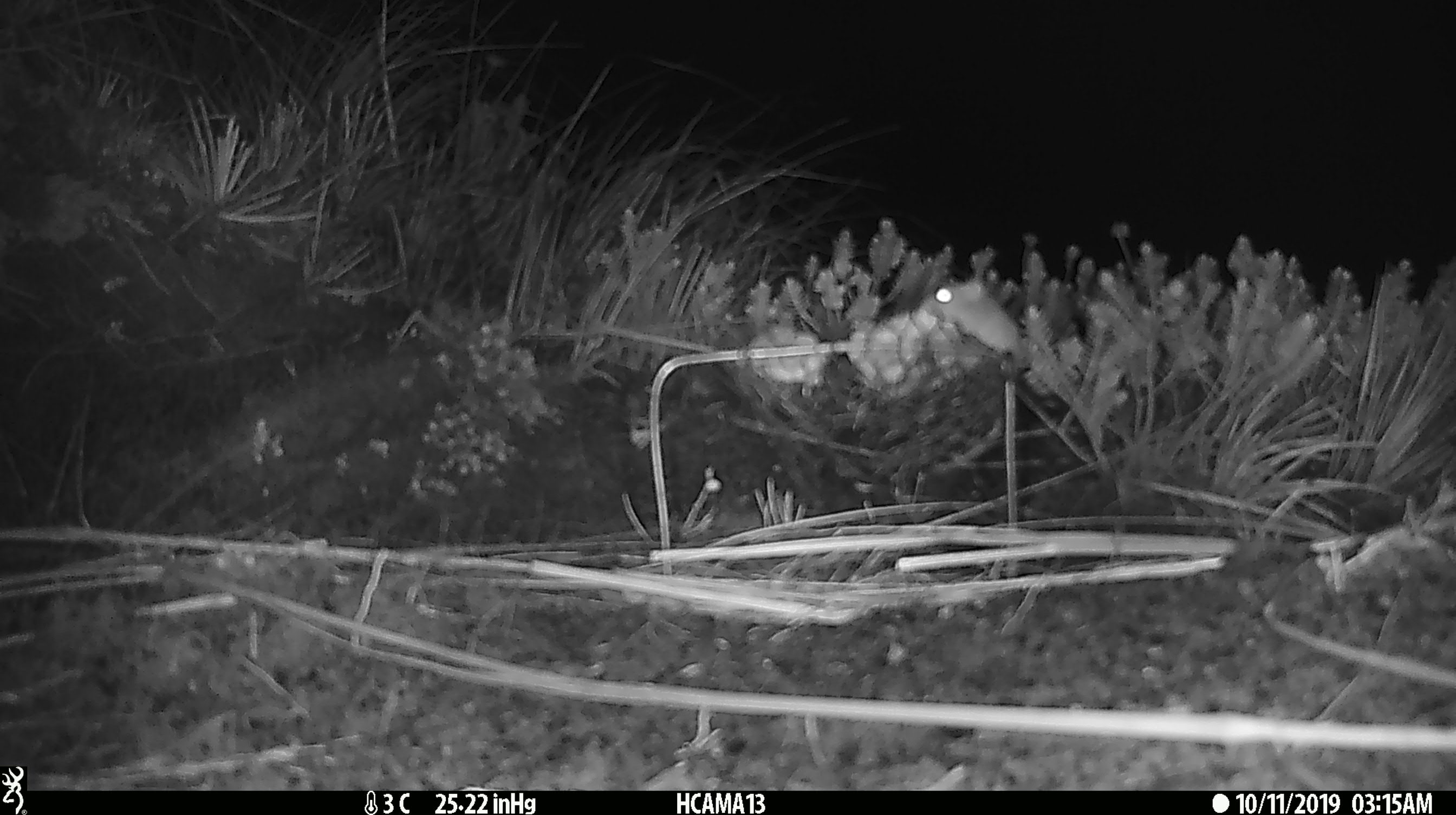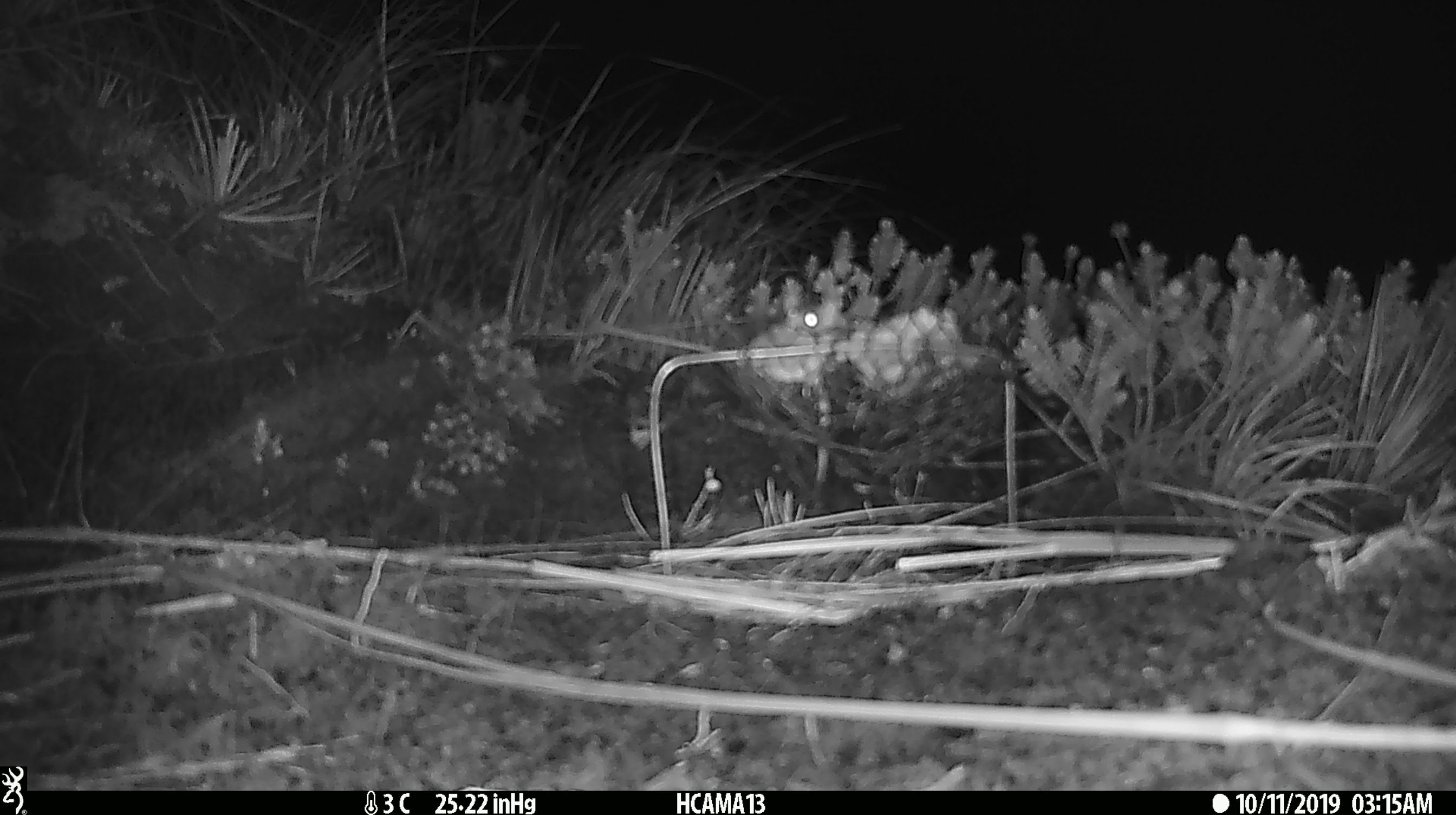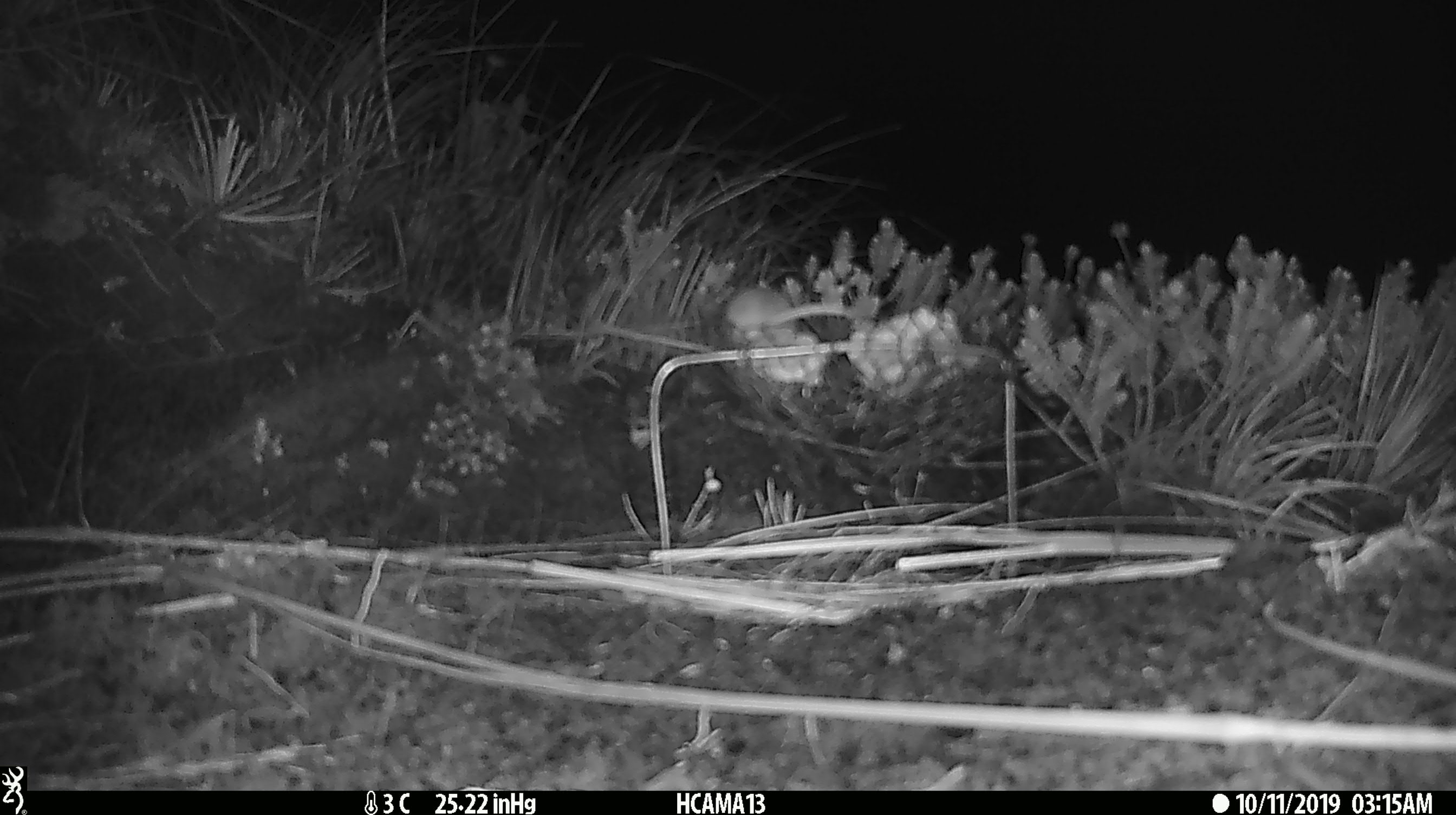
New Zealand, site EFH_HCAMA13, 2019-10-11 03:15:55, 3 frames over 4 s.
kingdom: Animalia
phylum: Chordata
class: Mammalia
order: Rodentia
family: Muridae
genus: Mus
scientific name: Mus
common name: mouse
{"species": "mouse (Mus)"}